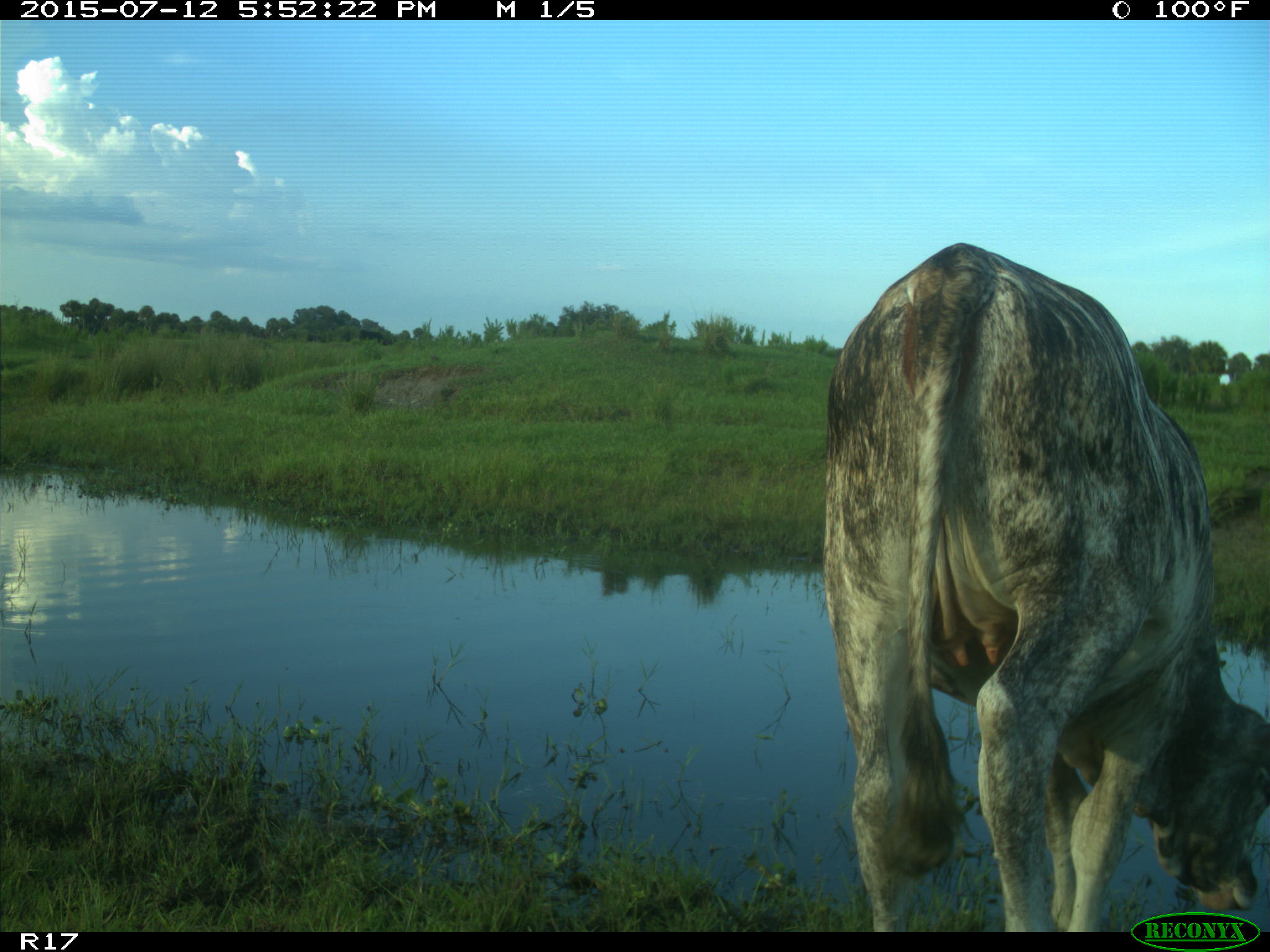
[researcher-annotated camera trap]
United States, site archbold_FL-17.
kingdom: Animalia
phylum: Chordata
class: Mammalia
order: Artiodactyla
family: Bovidae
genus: Bos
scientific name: Bos taurus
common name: domestic cow